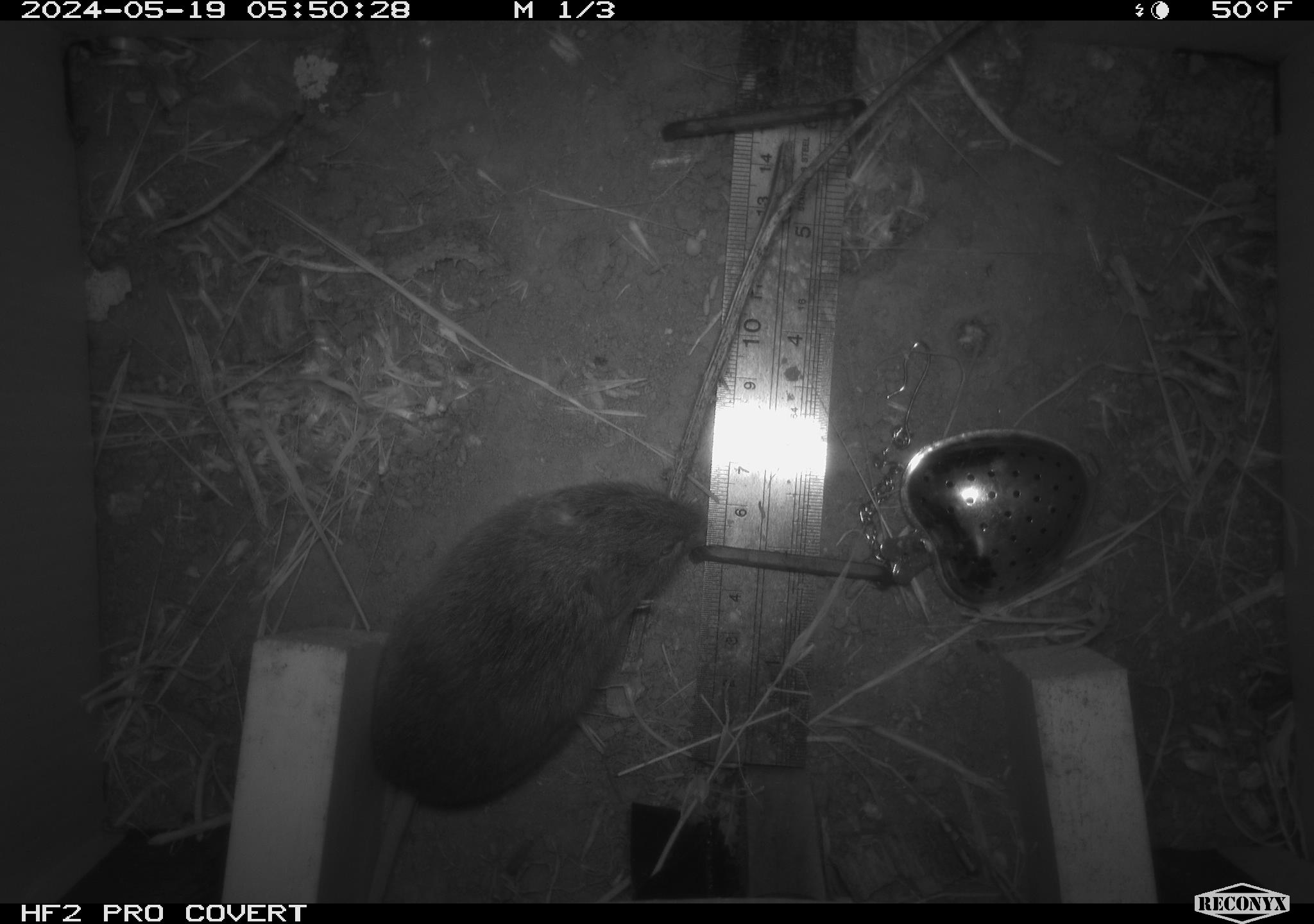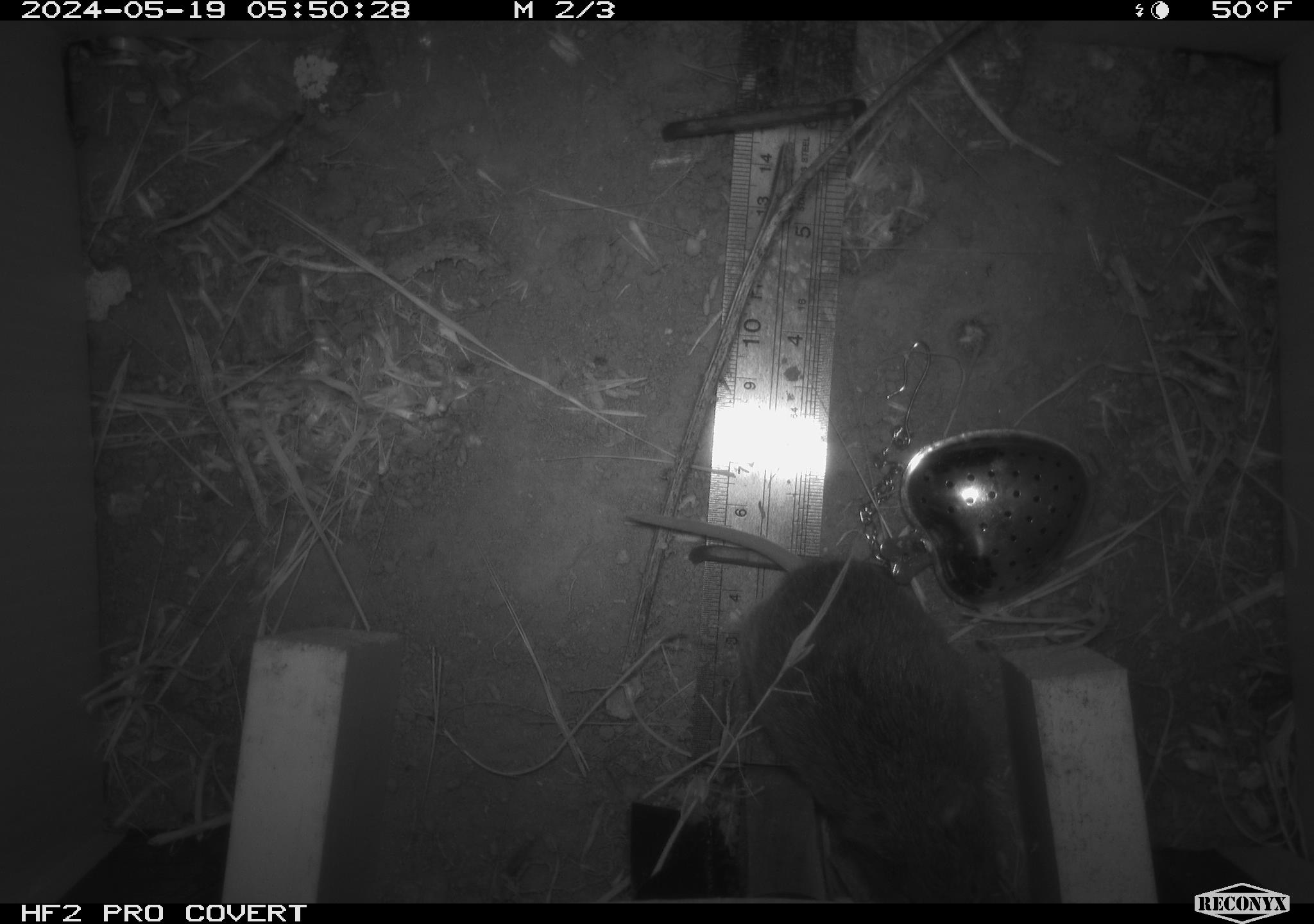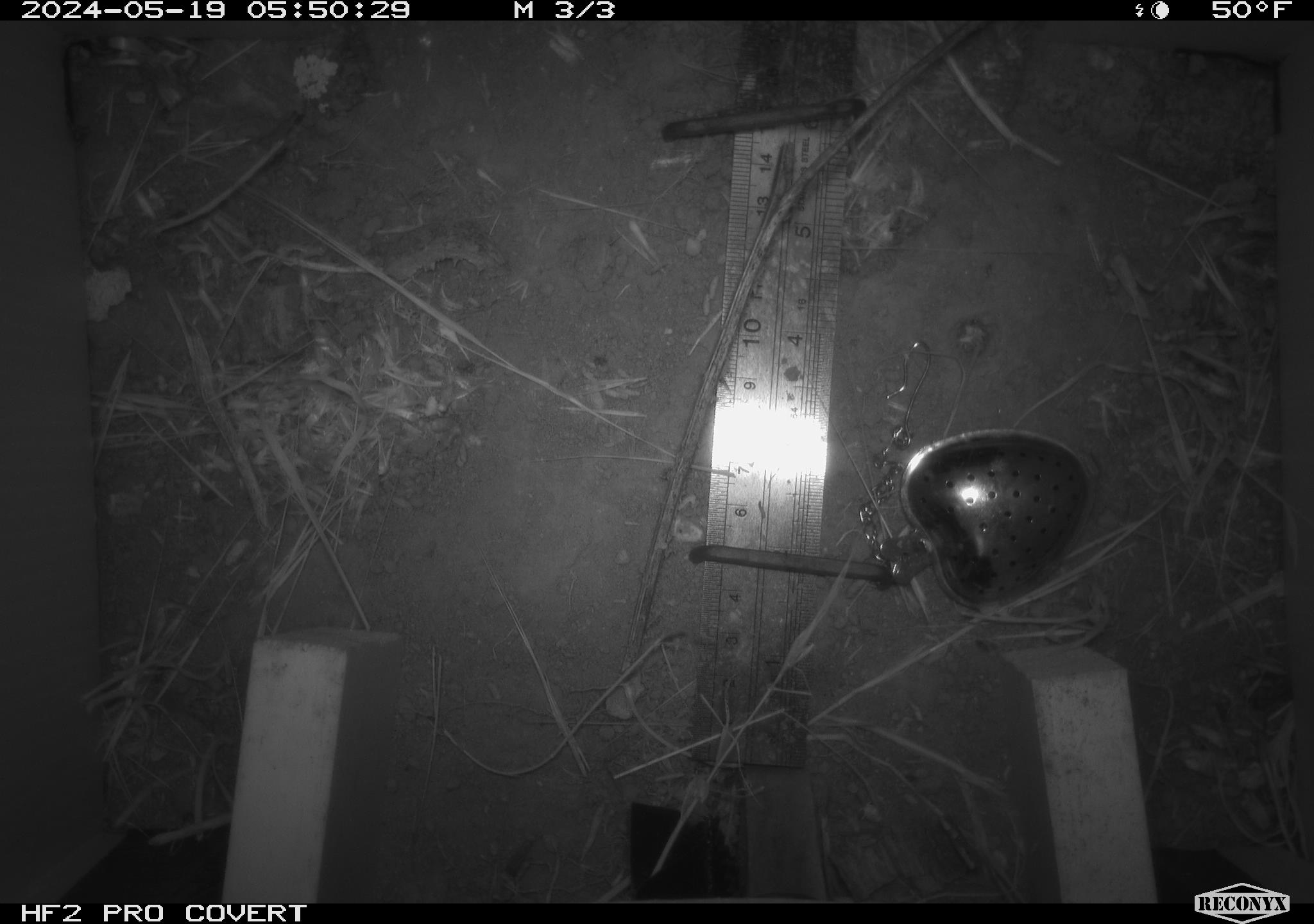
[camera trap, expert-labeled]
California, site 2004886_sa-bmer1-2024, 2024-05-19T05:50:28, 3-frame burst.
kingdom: Animalia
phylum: Chordata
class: Mammalia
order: Rodentia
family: Cricetidae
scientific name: Arvicolinae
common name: voles, lemmings, and muskrats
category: arvicolinae subfamily